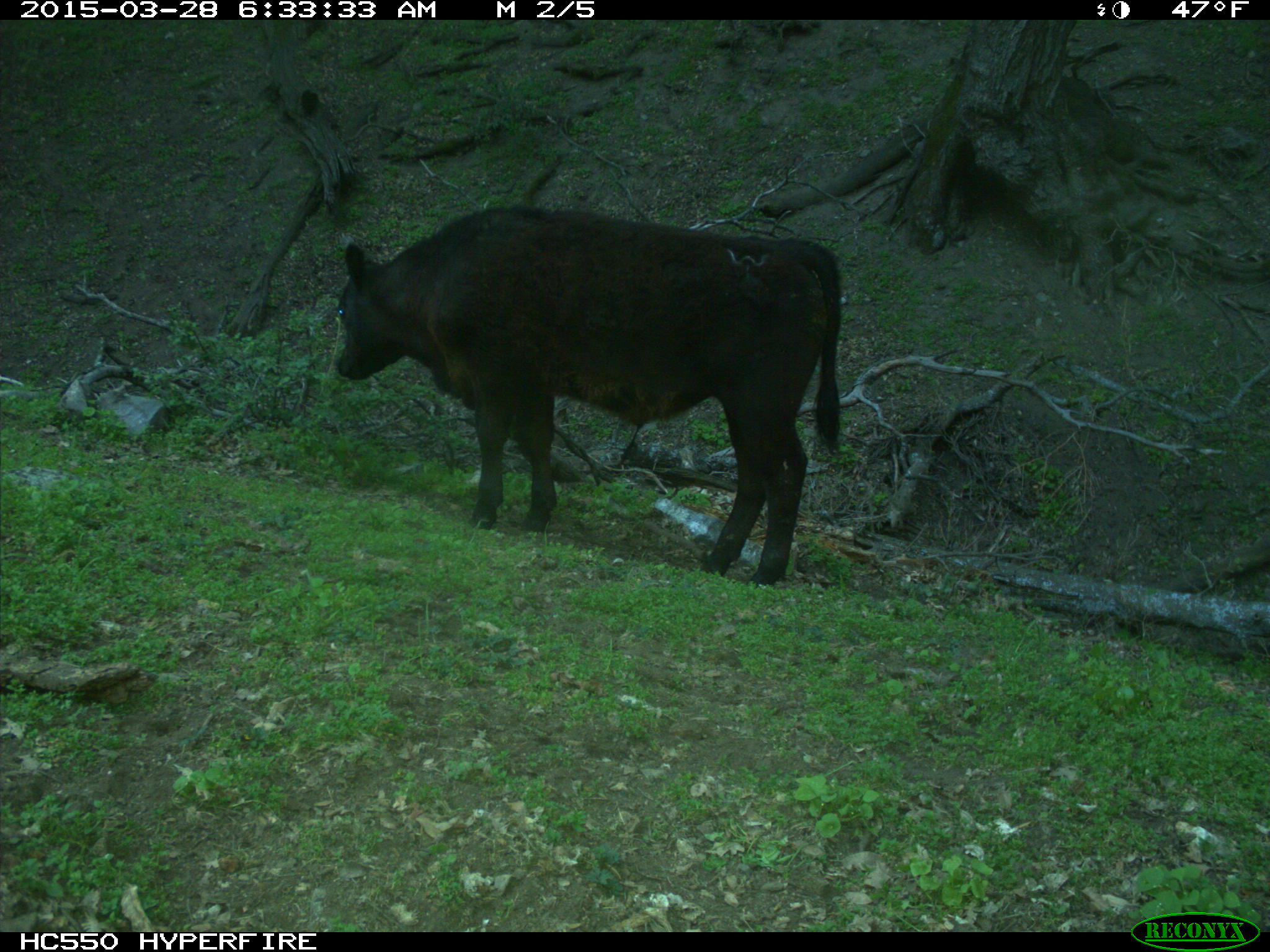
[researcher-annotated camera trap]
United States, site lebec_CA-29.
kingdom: Animalia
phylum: Chordata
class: Mammalia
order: Artiodactyla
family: Bovidae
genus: Bos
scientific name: Bos taurus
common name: domestic cow